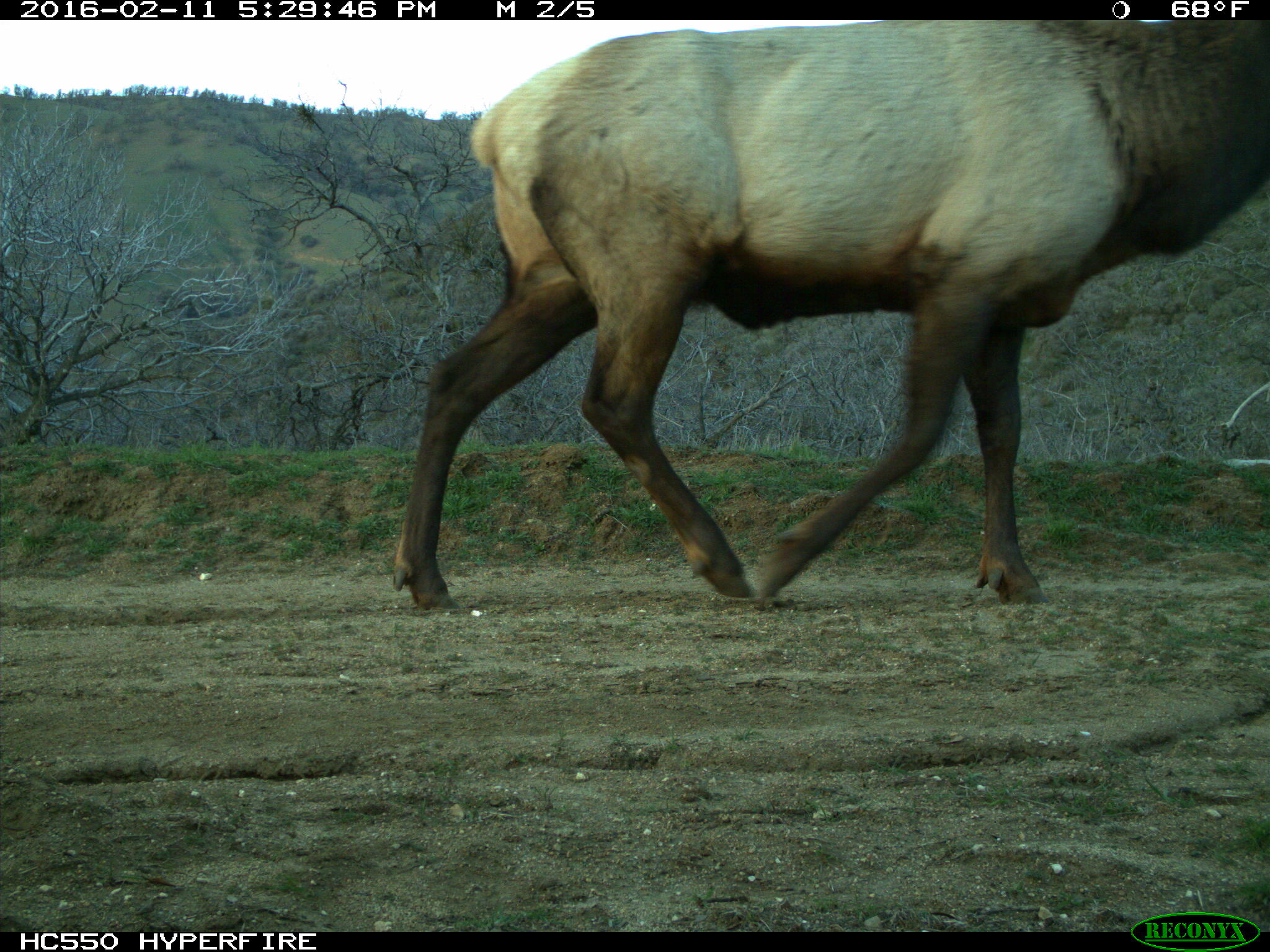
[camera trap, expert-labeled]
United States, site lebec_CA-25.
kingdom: Animalia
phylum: Chordata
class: Mammalia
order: Artiodactyla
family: Cervidae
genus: Cervus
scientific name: Cervus canadensis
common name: elk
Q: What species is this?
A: Cervus canadensis (elk).